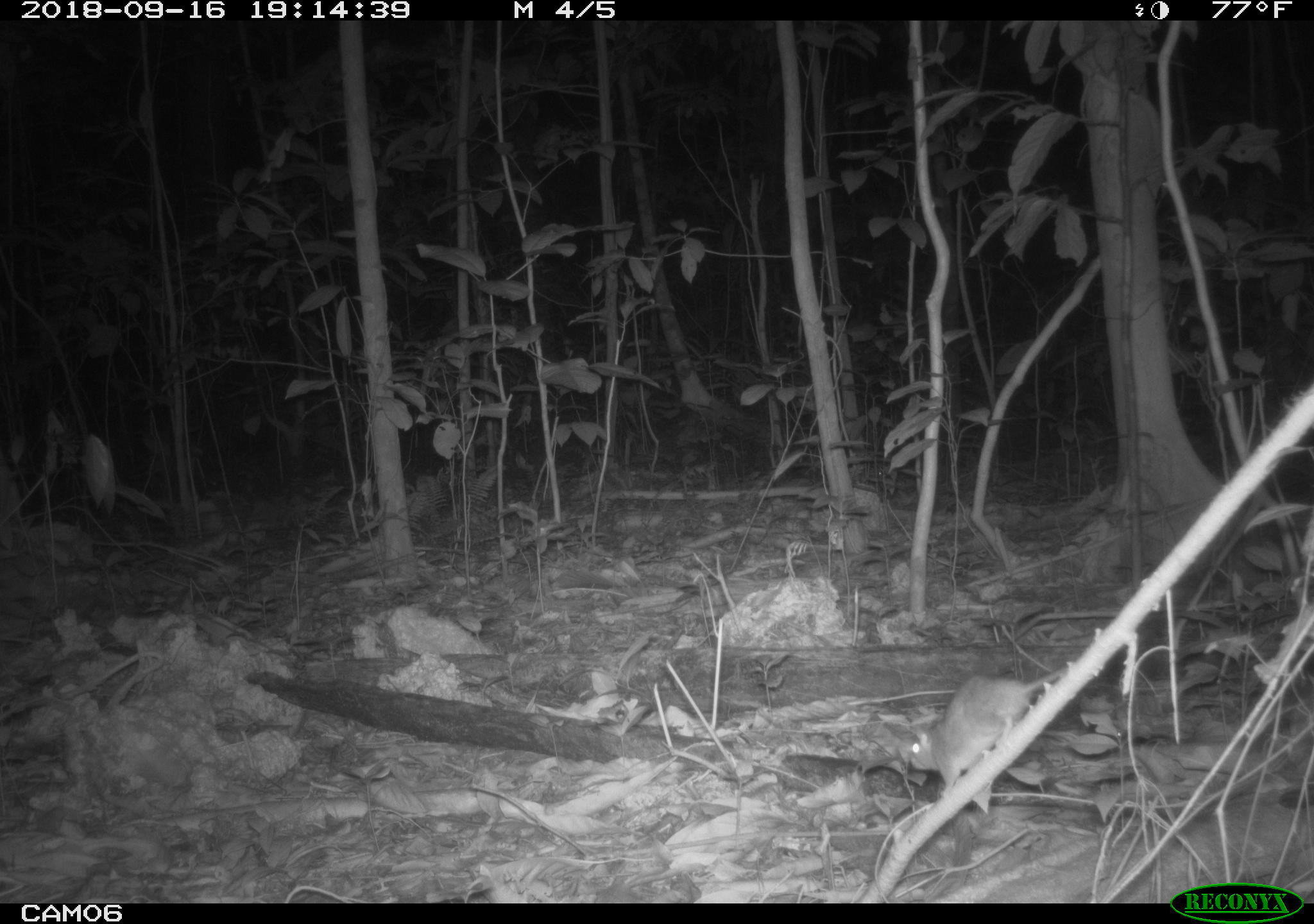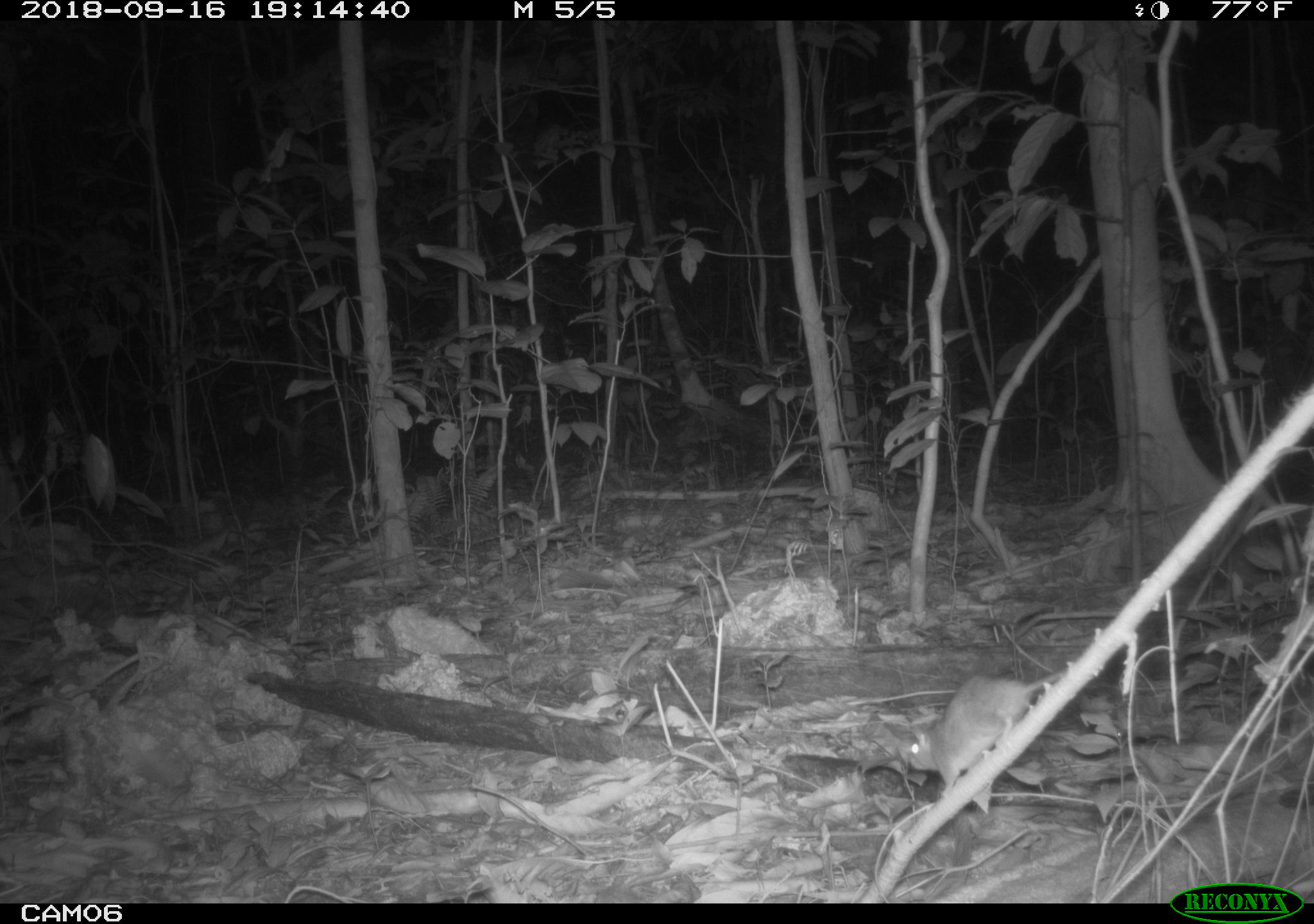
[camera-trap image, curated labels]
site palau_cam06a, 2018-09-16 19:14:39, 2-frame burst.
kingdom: Animalia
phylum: Chordata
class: Mammalia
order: Rodentia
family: Muridae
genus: Rattus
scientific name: Rattus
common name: rat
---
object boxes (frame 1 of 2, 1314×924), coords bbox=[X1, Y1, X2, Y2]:
rat: bbox=[894, 597, 1182, 801]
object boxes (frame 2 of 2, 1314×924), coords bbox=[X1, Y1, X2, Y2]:
rat: bbox=[897, 673, 1044, 790]